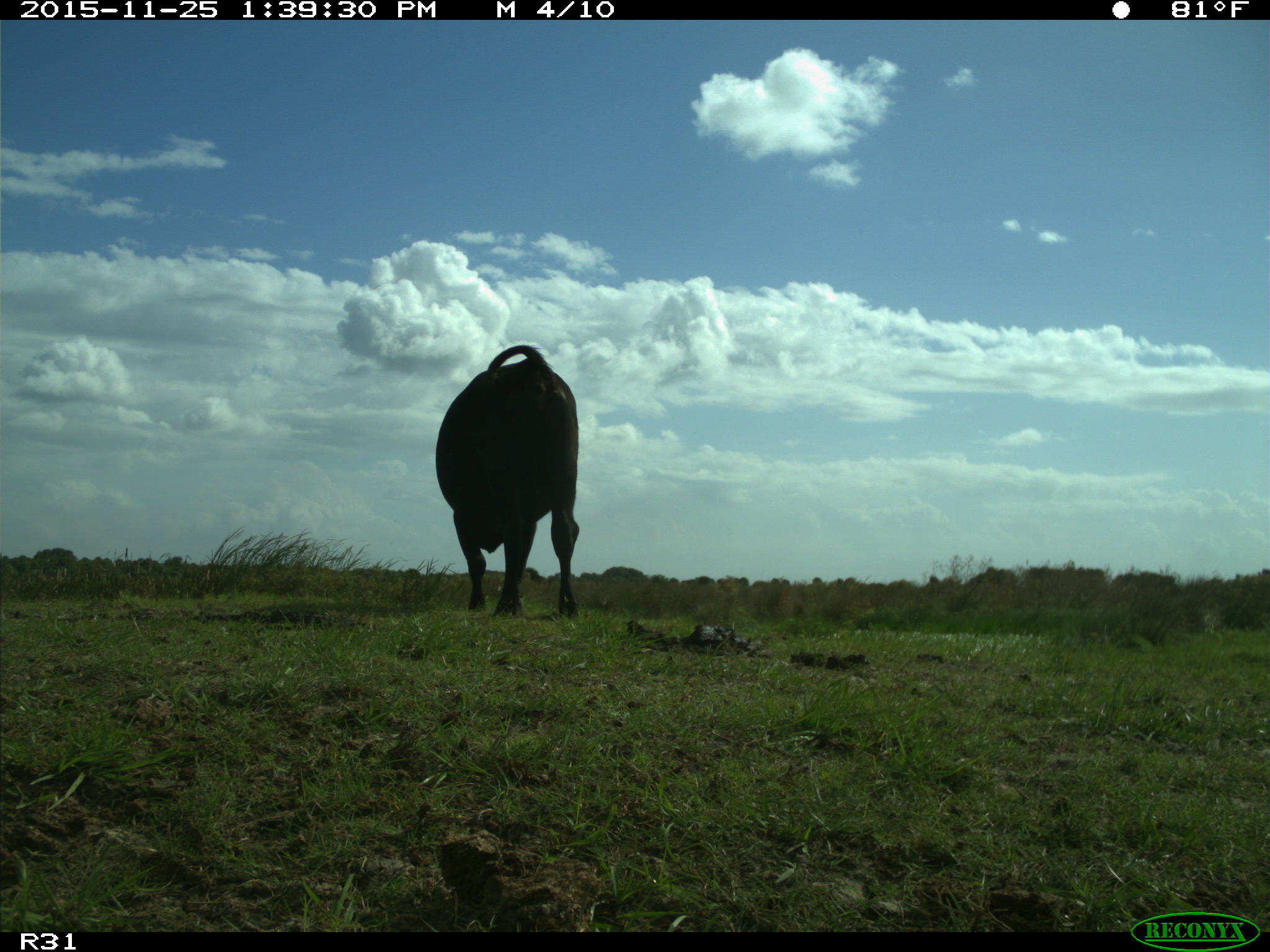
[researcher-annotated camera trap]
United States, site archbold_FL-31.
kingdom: Animalia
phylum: Chordata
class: Mammalia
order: Artiodactyla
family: Bovidae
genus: Bos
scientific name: Bos taurus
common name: domestic cow